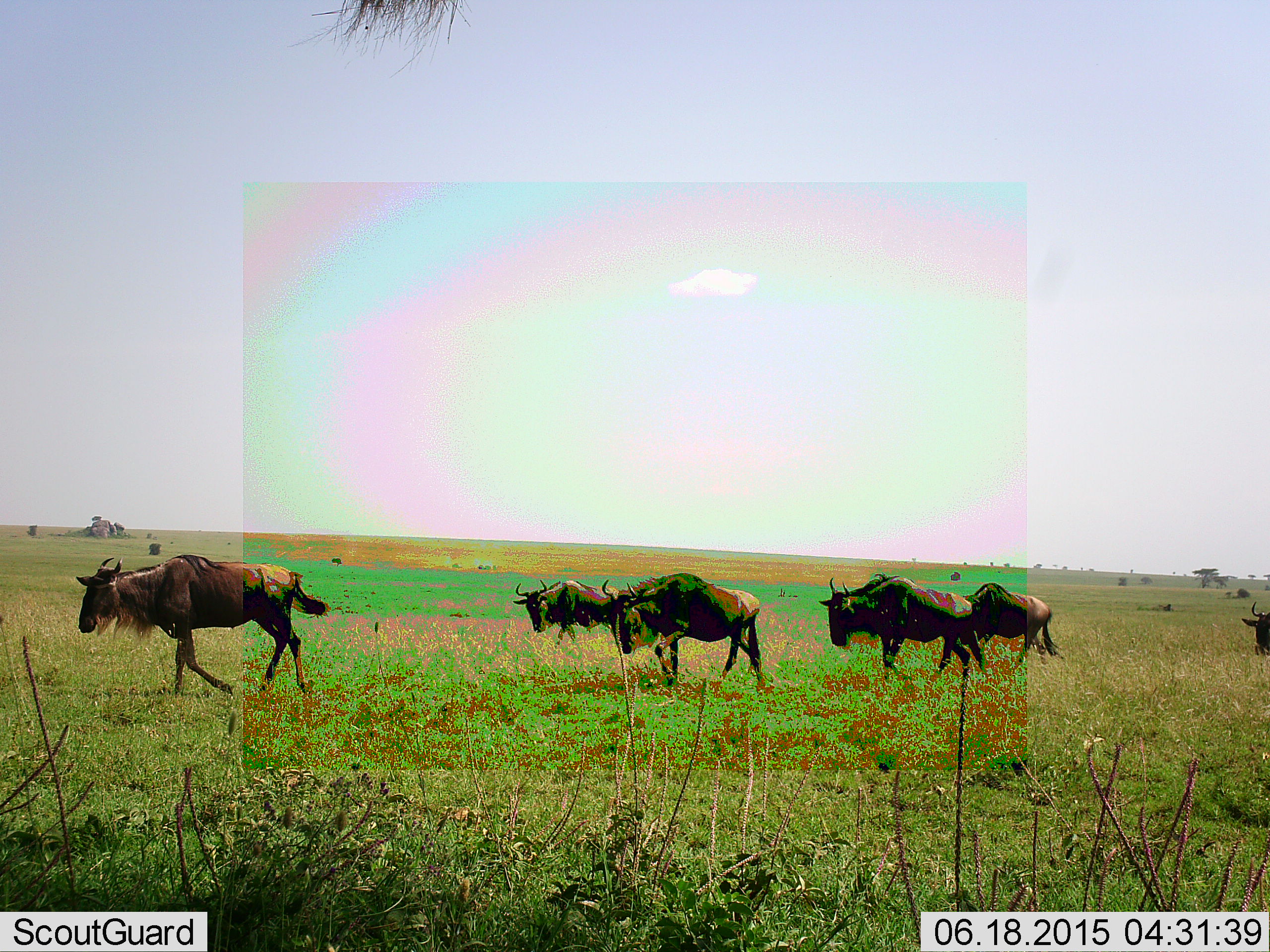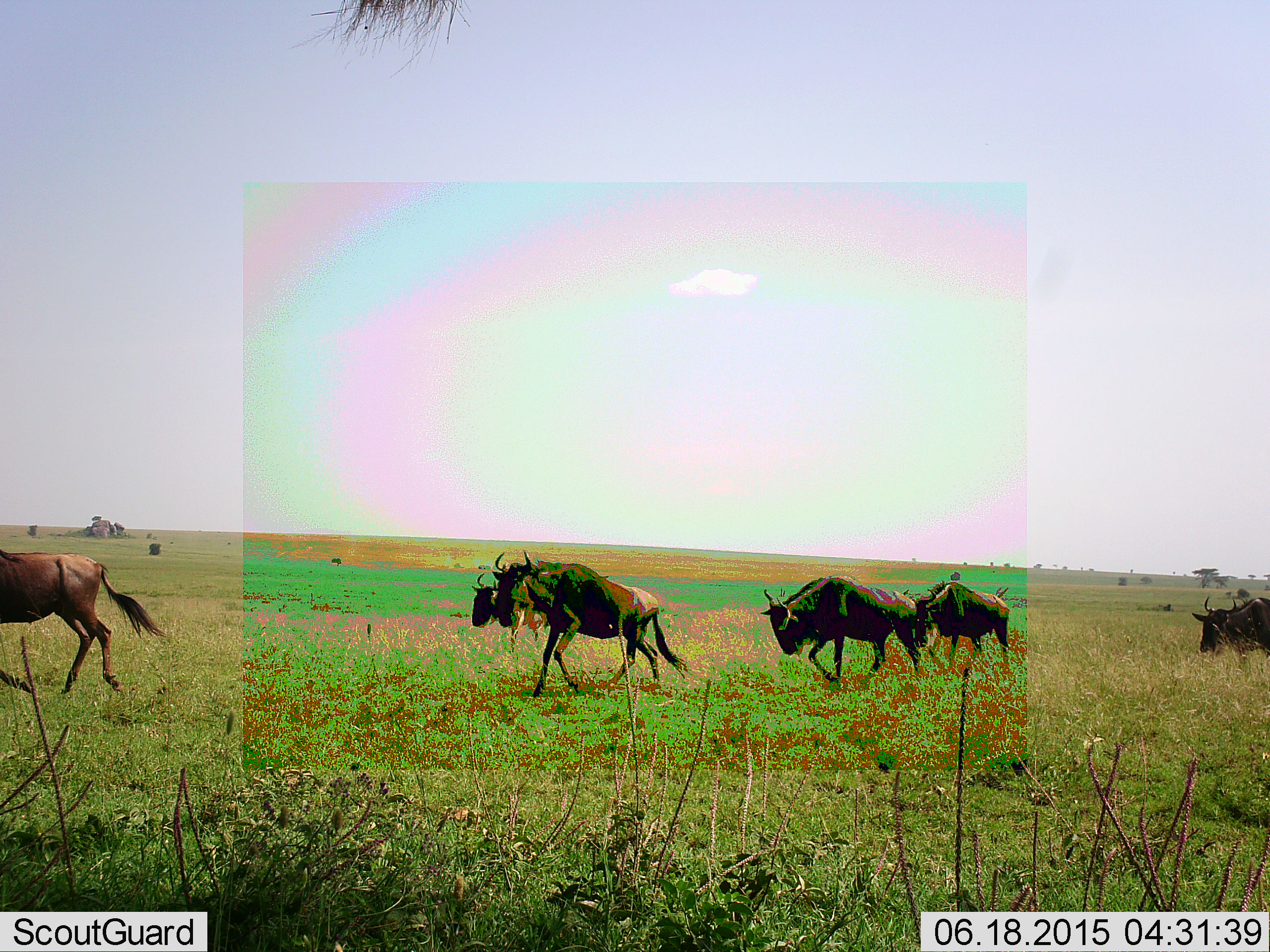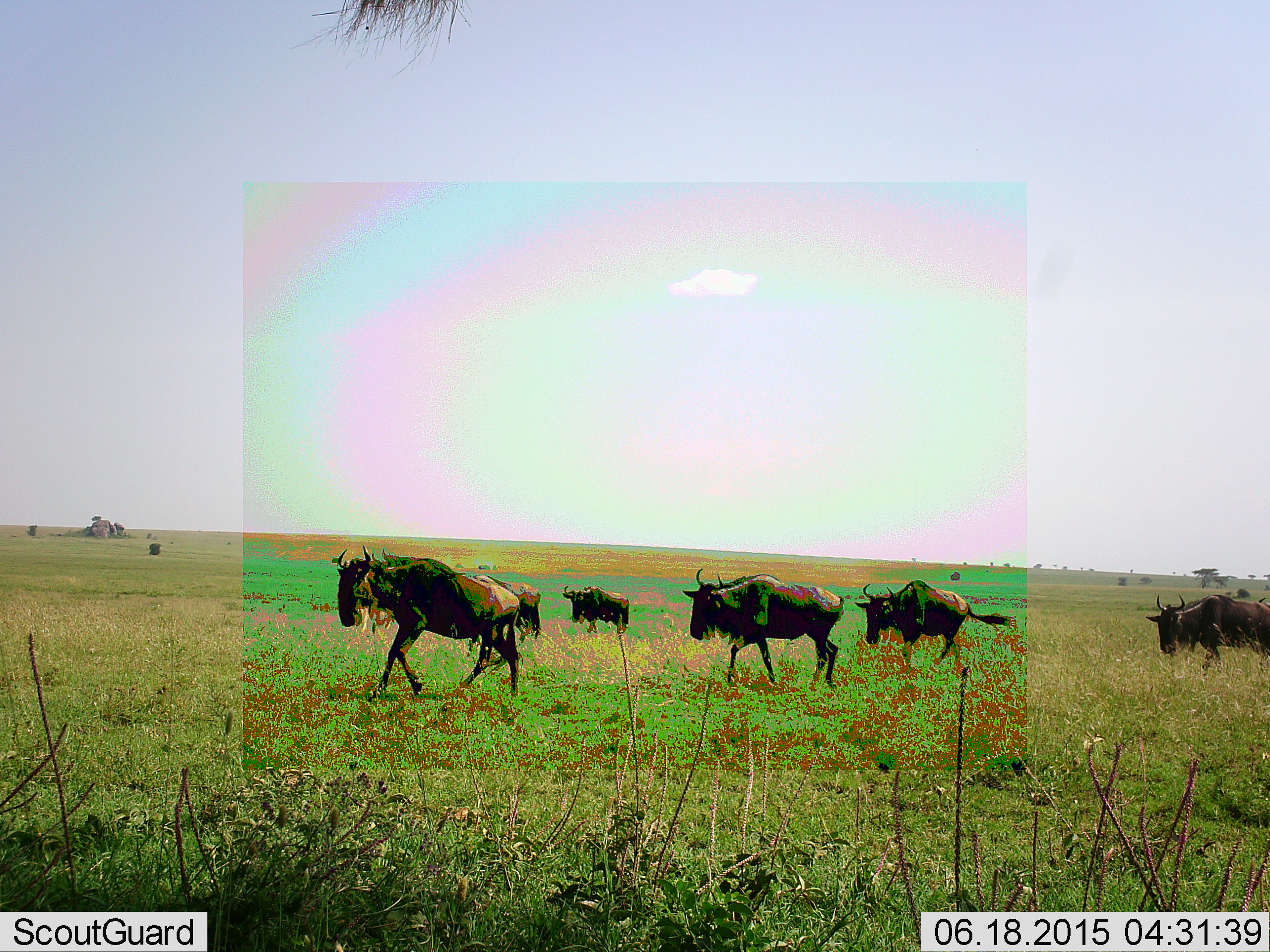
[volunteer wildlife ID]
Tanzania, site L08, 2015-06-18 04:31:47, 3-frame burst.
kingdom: Animalia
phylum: Chordata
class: Mammalia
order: Artiodactyla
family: Bovidae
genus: Connochaetes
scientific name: Connochaetes taurinus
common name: blue wildebeest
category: wildebeest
Wildebeest (blue wildebeest) (Connochaetes taurinus), count 7. Behavior (volunteer vote fractions): standing 10%, resting 0%, moving 100%, interacting 0%. Young present (vote fraction): 0%. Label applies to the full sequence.